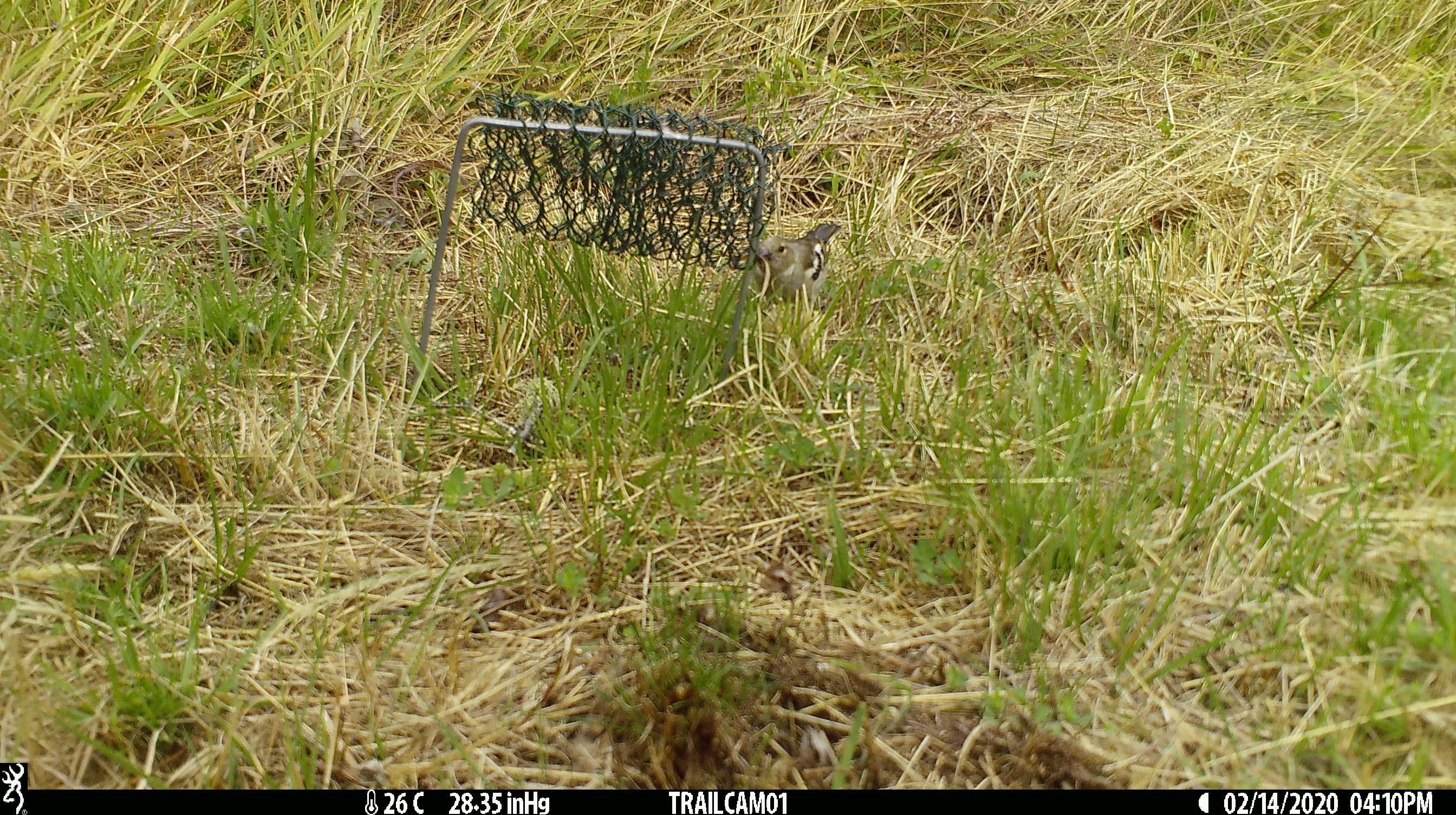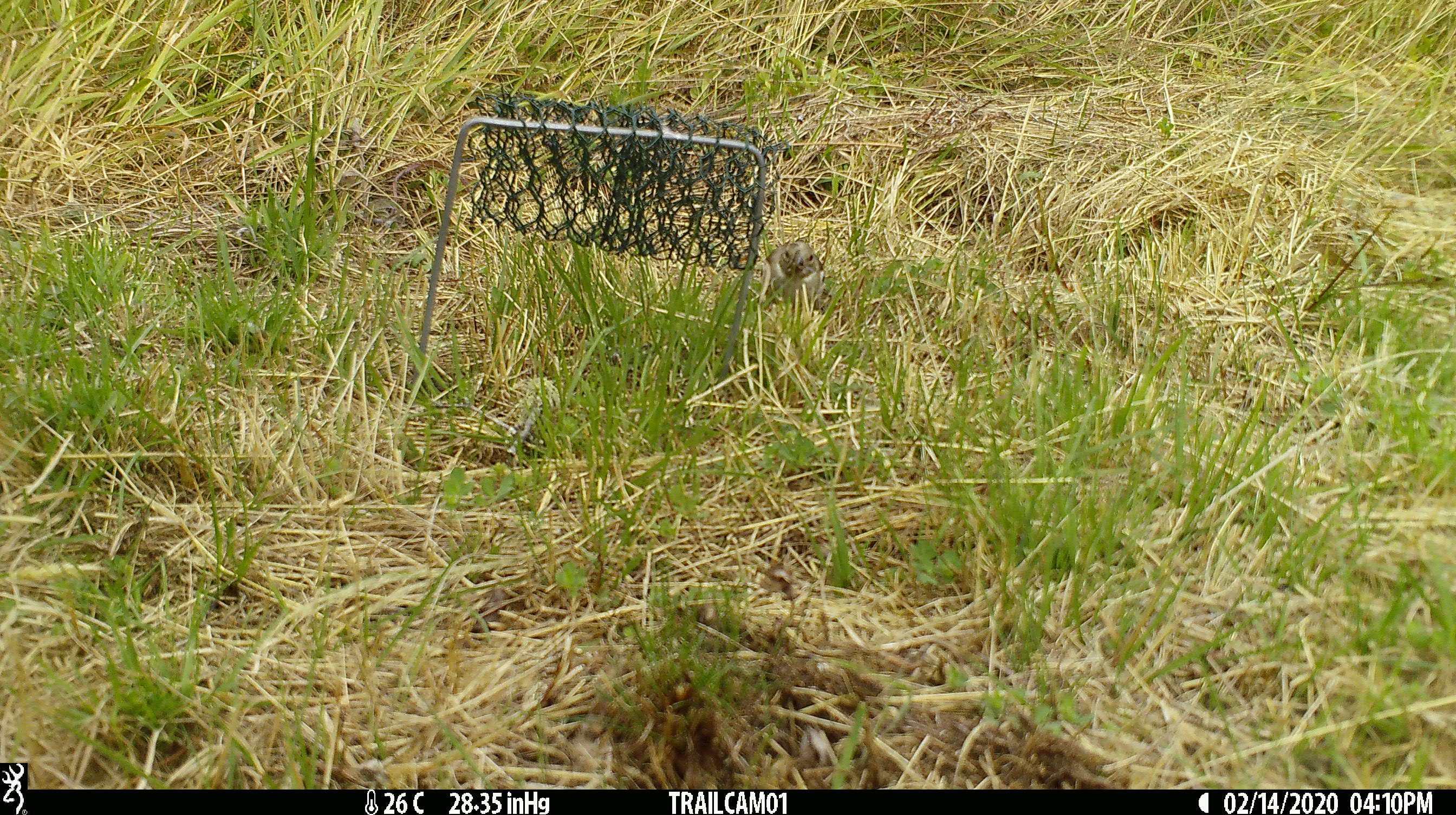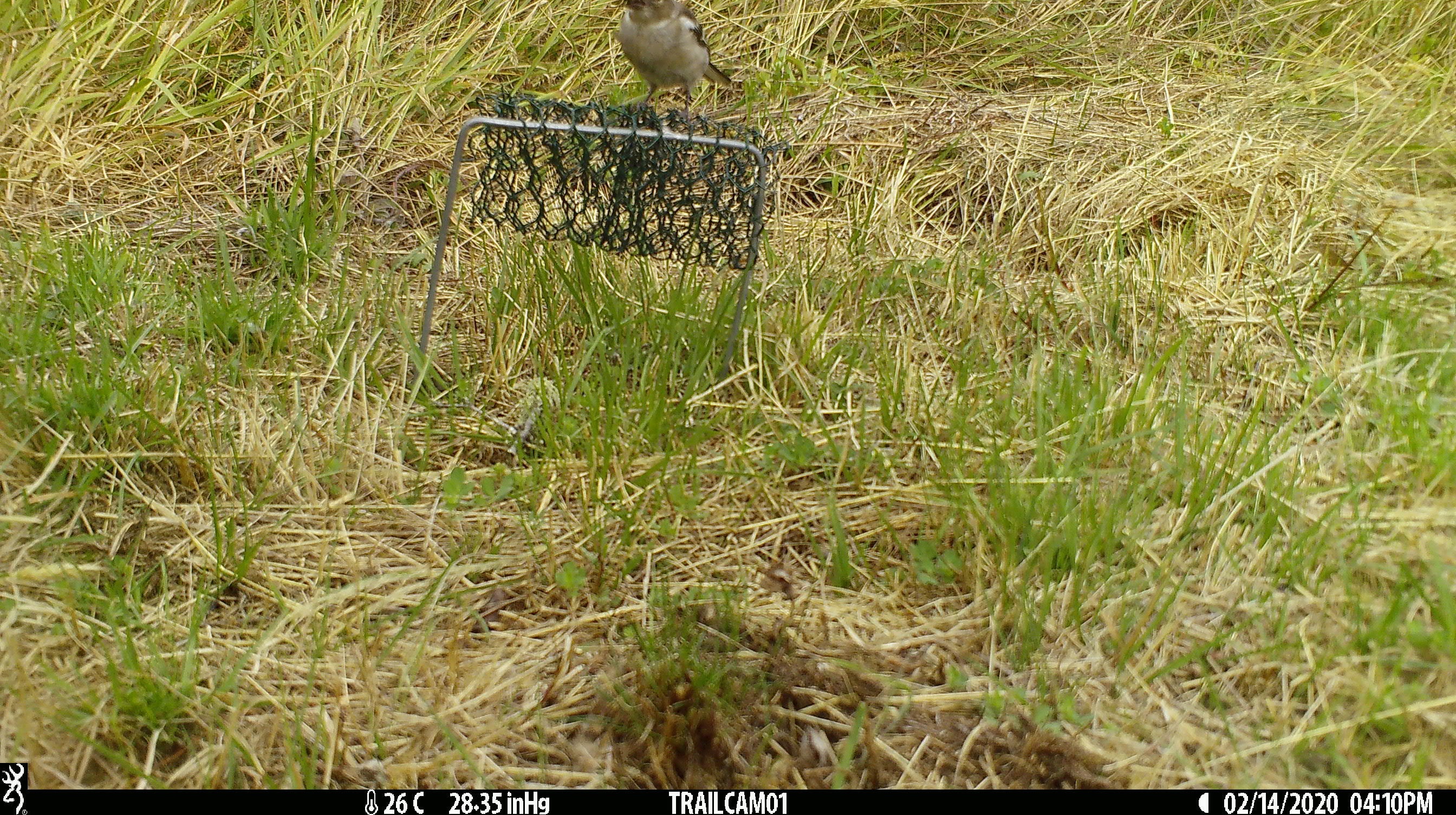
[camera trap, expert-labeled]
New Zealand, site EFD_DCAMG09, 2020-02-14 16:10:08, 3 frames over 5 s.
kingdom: Animalia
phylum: Chordata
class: Aves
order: Passeriformes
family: Fringillidae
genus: Fringilla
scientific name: Fringilla coelebs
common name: common chaffinch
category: chaffinch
Chaffinch (common chaffinch) (Fringilla coelebs).